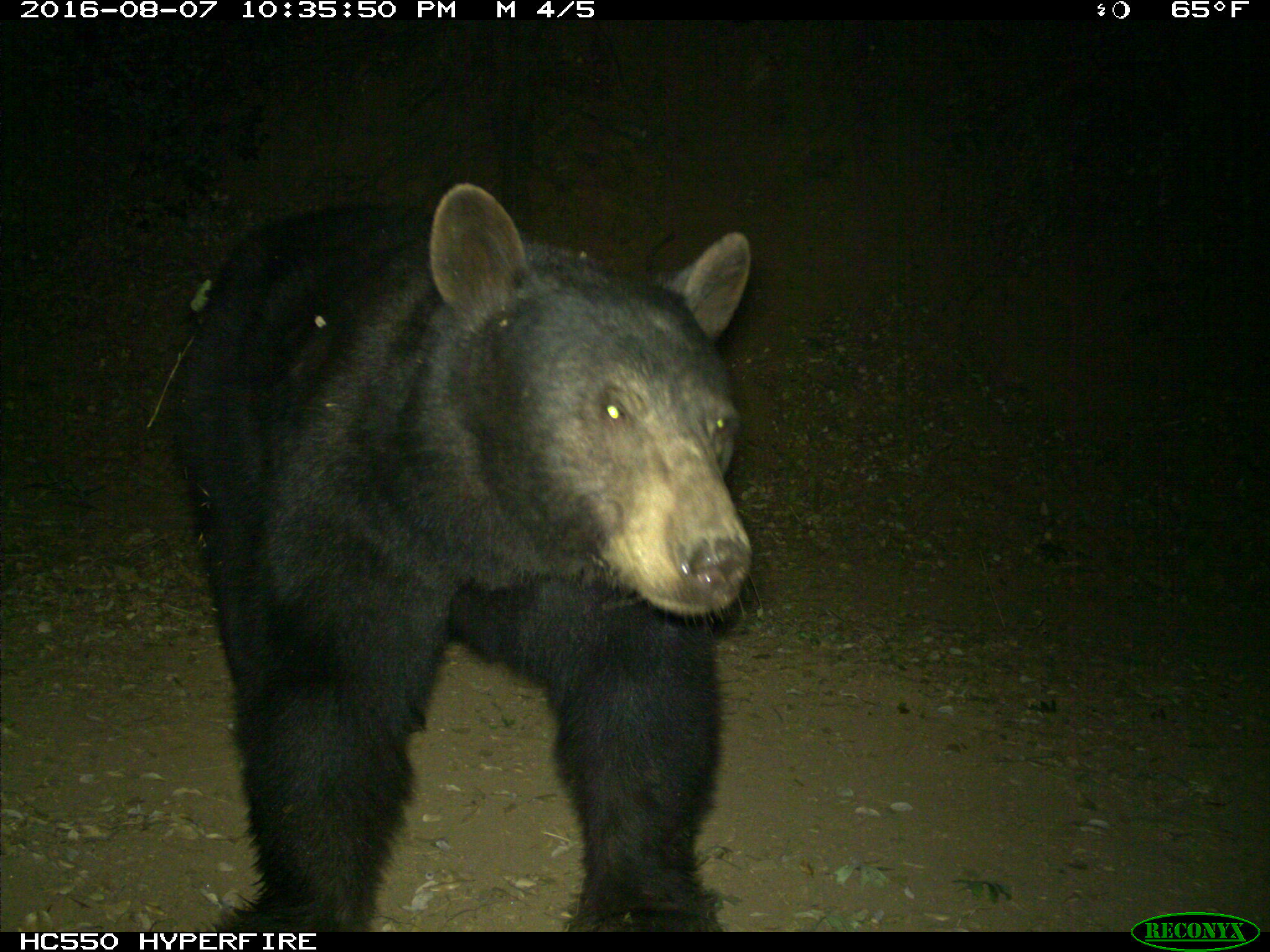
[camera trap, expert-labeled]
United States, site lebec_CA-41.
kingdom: Animalia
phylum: Chordata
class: Mammalia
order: Carnivora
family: Ursidae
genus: Ursus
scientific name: Ursus americanus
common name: american black bear